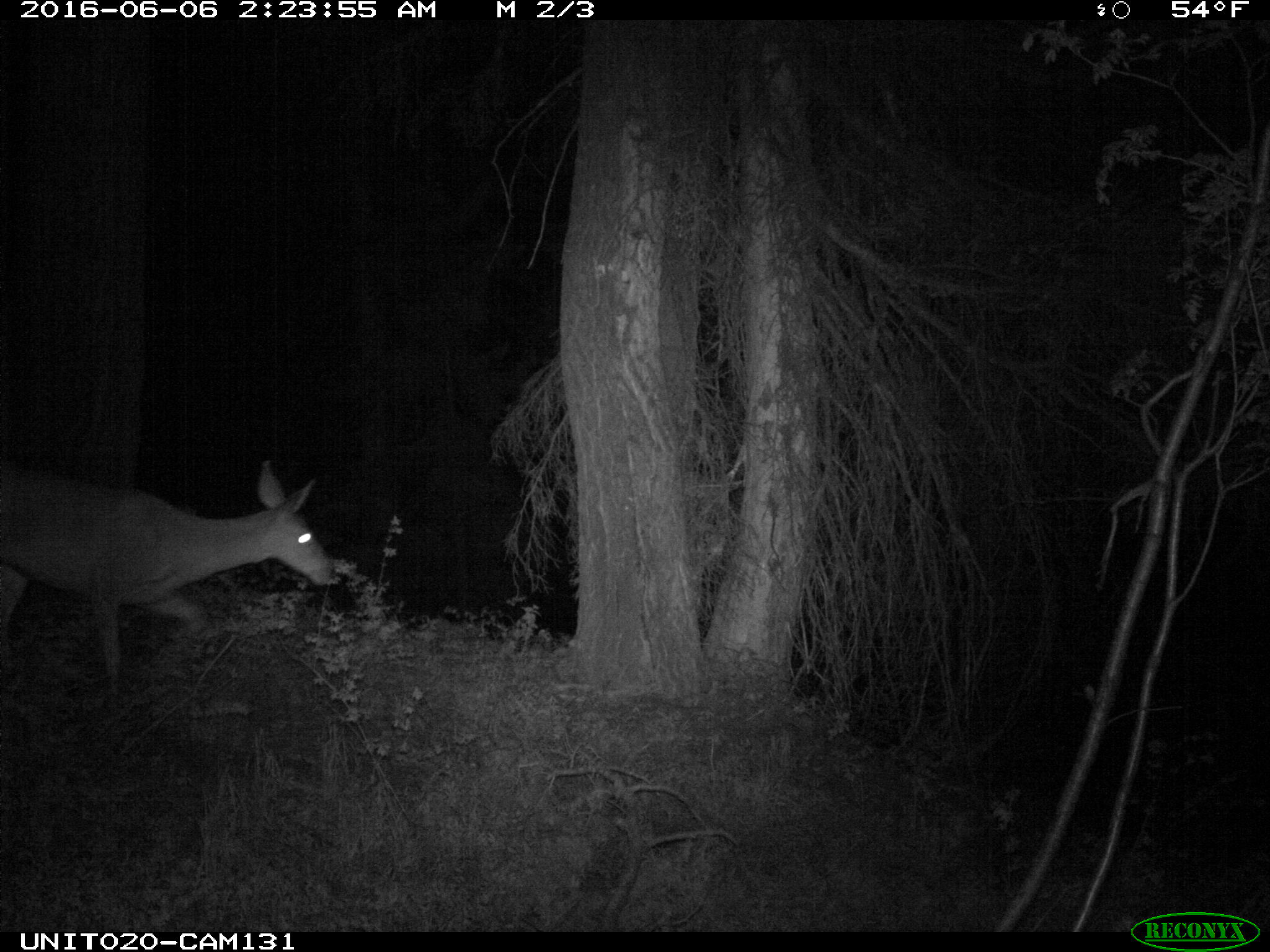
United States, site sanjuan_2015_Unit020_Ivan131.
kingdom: Animalia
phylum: Chordata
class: Mammalia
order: Artiodactyla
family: Cervidae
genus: Odocoileus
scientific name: Odocoileus hemionus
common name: mule deer